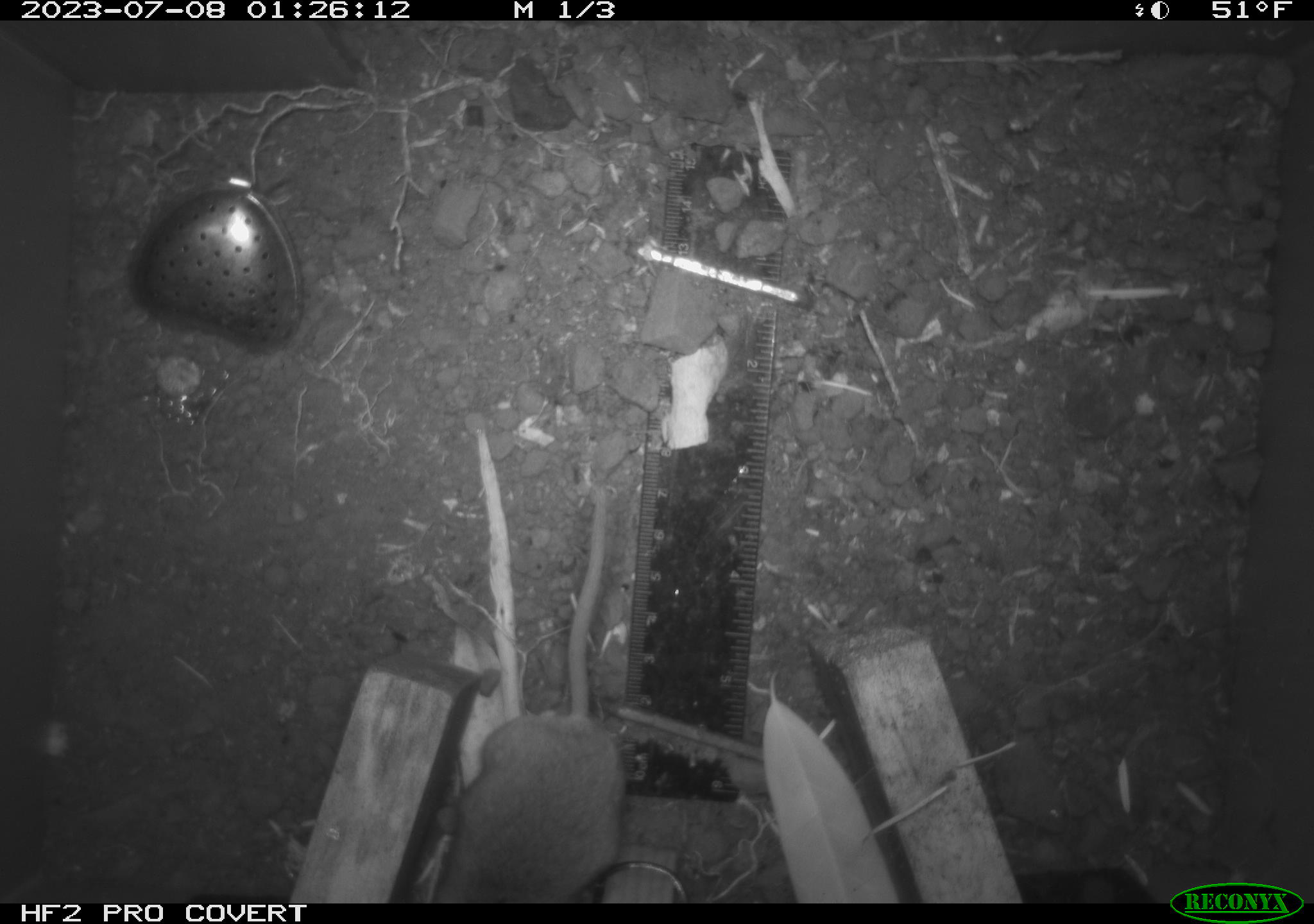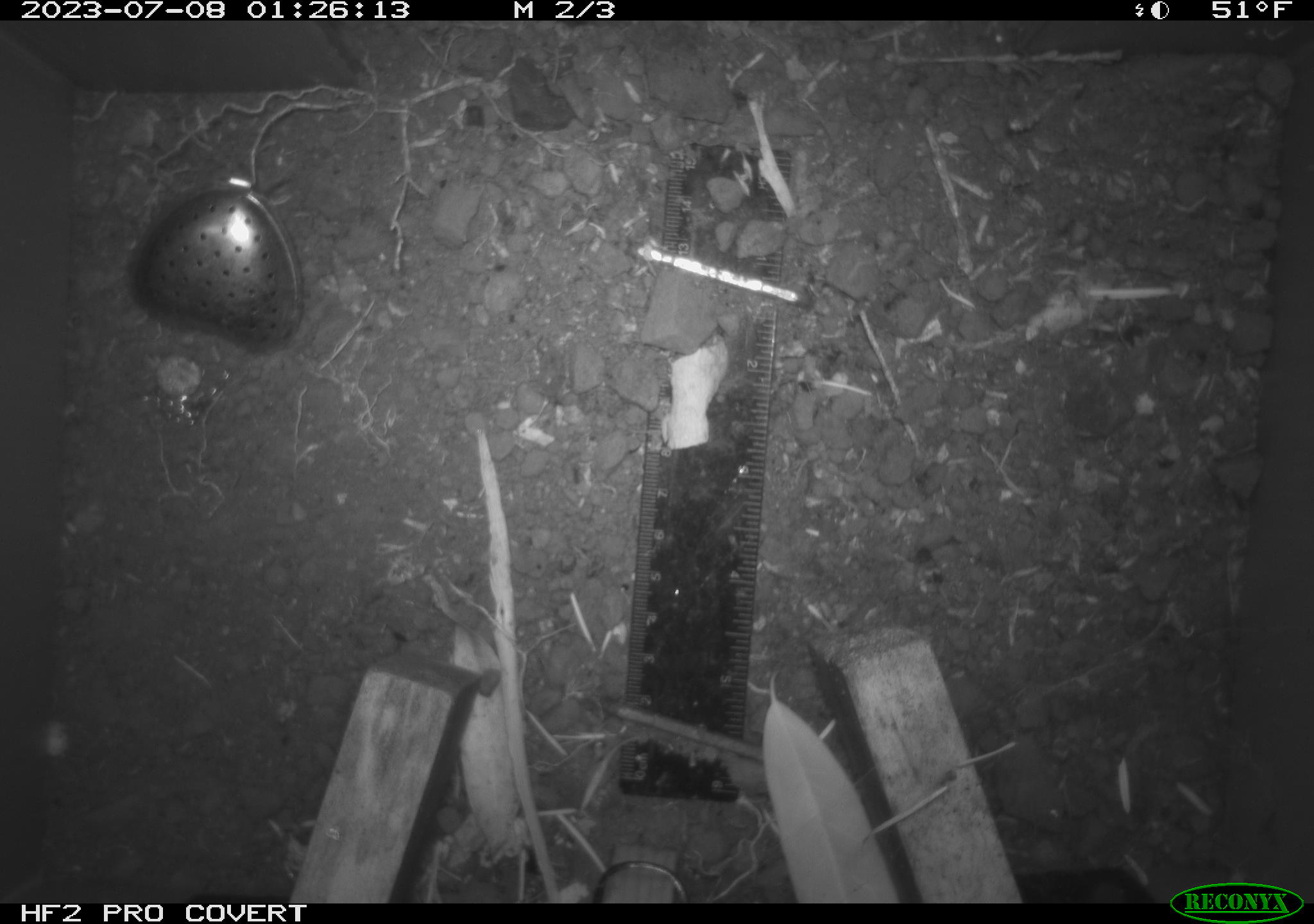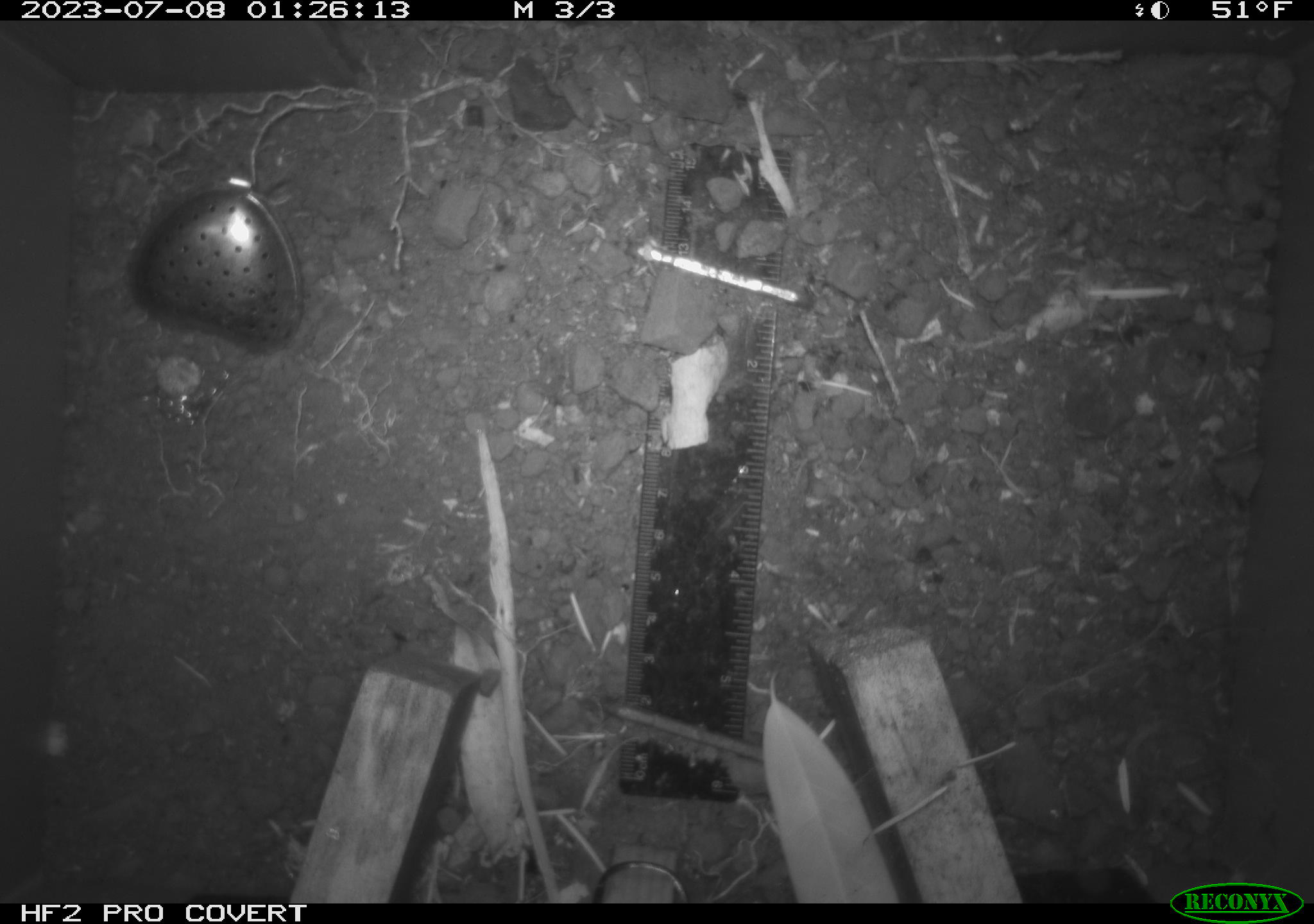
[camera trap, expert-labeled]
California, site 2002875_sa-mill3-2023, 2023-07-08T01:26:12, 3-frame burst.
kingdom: Animalia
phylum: Chordata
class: Mammalia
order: Rodentia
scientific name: Rodentia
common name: mouse species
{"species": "mouse species (Rodentia)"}